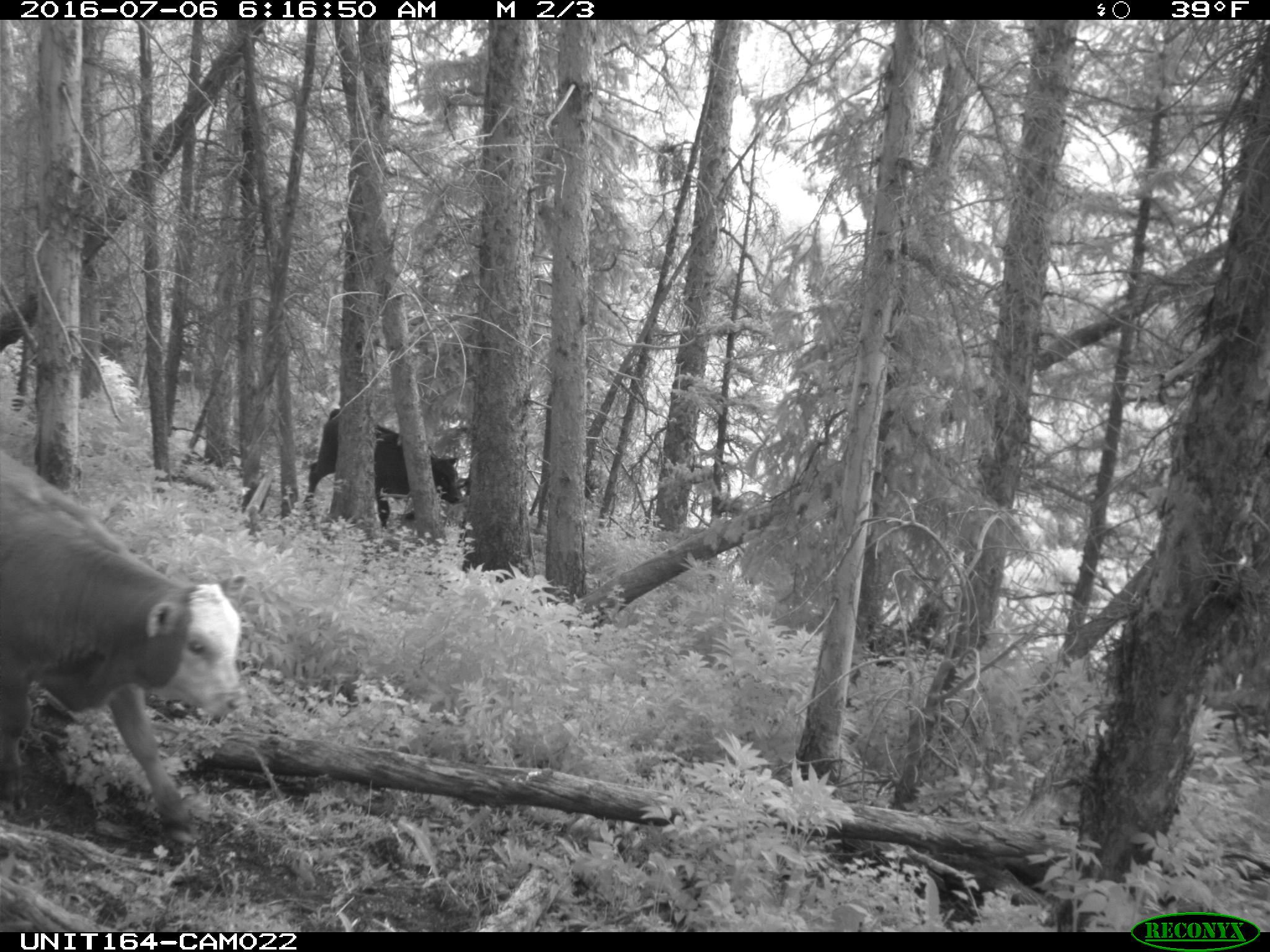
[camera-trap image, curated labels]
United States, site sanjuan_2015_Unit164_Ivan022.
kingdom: Animalia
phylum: Chordata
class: Mammalia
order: Artiodactyla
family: Bovidae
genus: Bos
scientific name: Bos taurus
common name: domestic cow